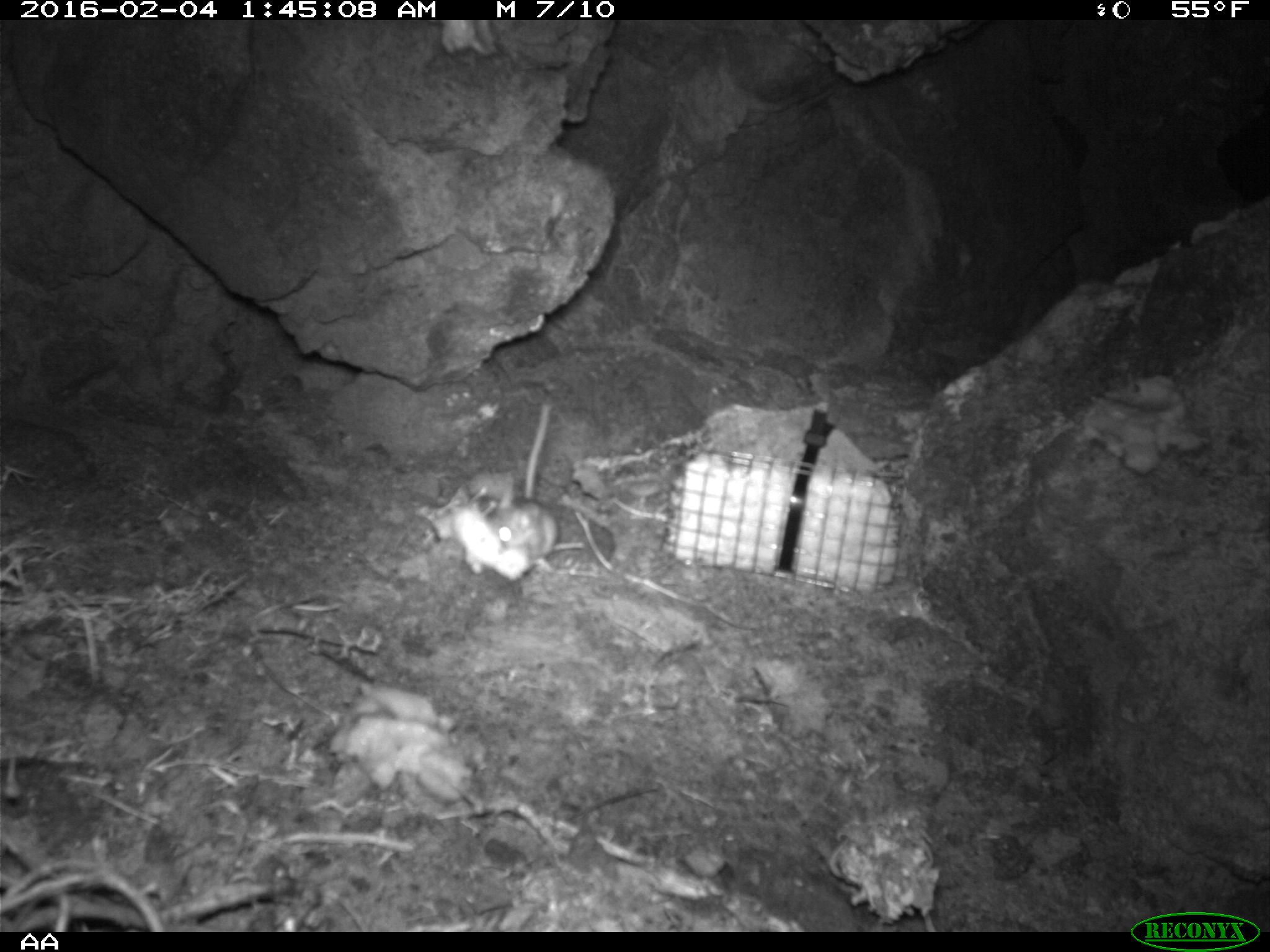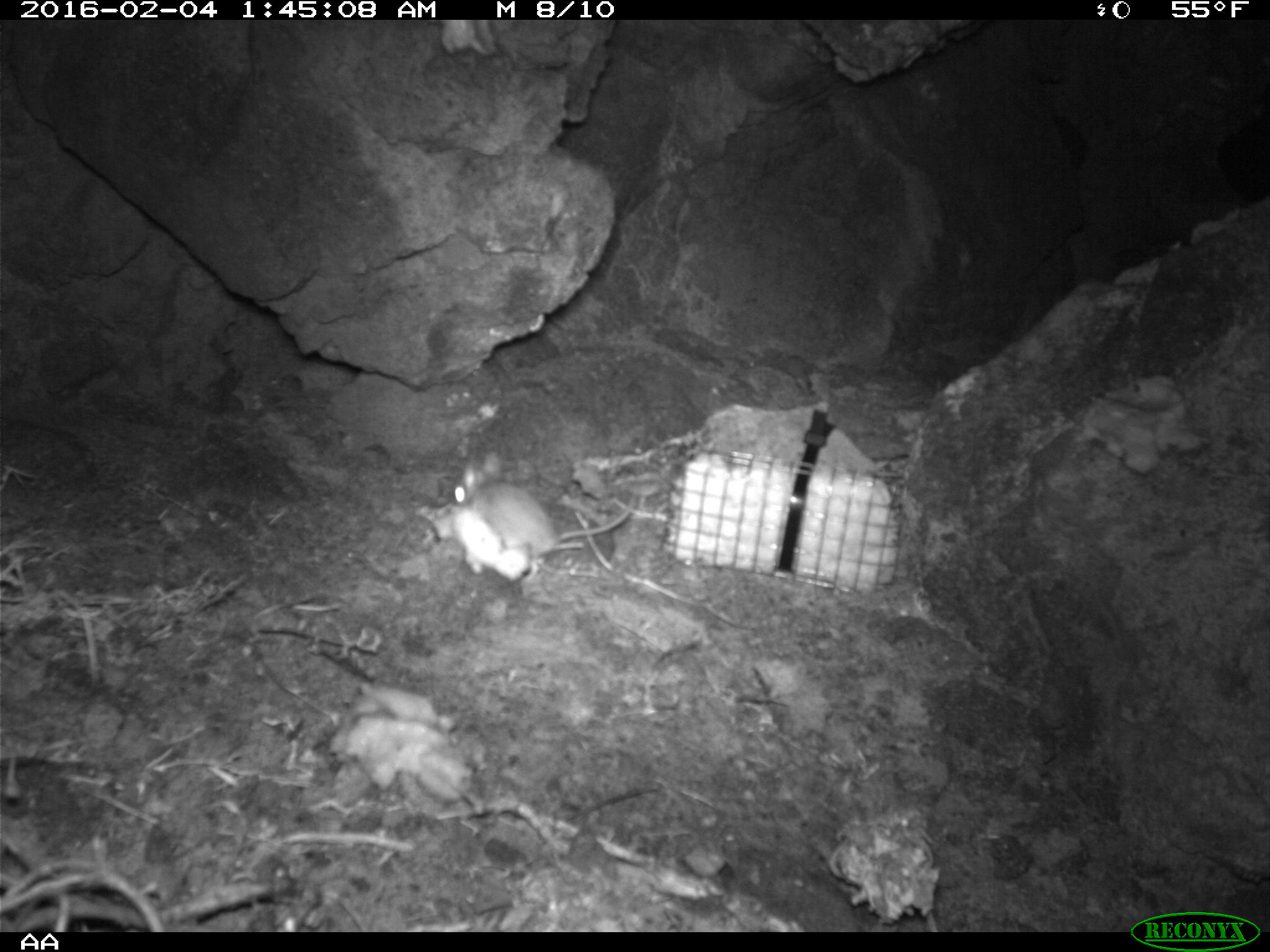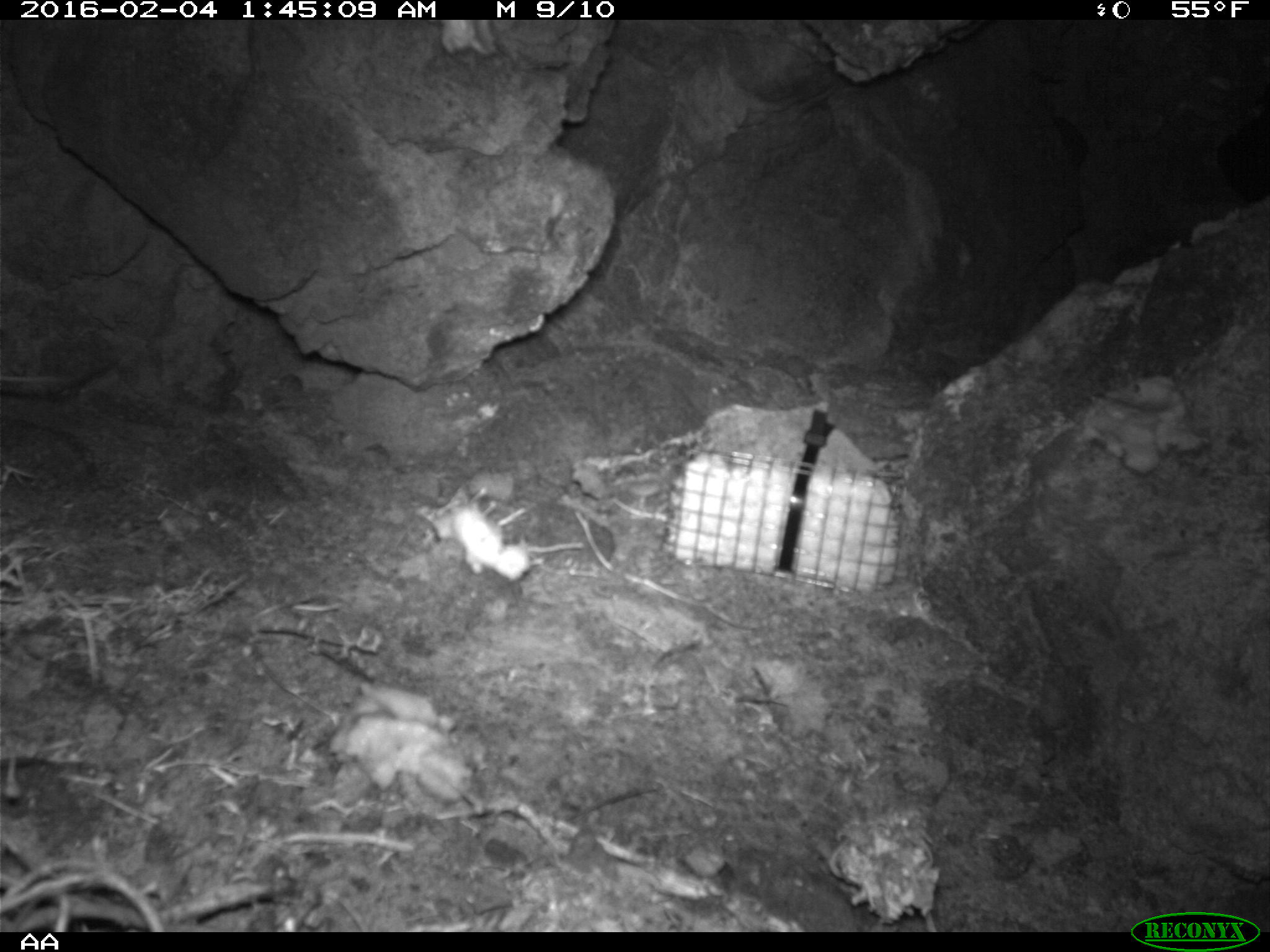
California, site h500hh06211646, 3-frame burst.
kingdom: Animalia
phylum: Chordata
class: Mammalia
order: Rodentia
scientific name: Rodentia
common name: rodent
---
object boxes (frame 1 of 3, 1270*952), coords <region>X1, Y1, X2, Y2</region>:
rodent: <region>466, 403, 558, 575</region>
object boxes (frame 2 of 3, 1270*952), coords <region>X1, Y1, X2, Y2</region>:
rodent: <region>450, 452, 636, 568</region>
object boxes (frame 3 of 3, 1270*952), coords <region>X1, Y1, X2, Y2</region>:
rodent: <region>0, 373, 72, 382</region>